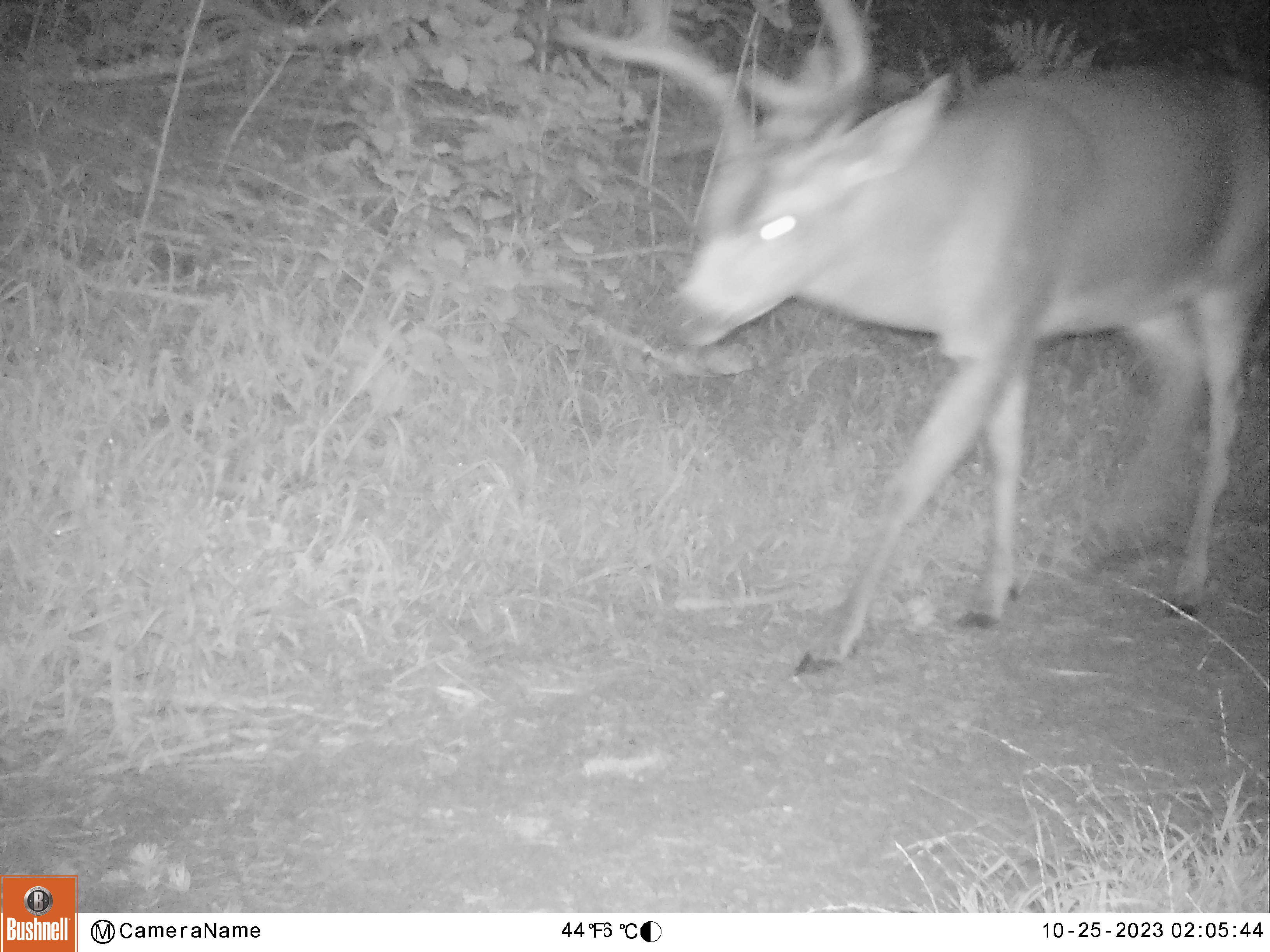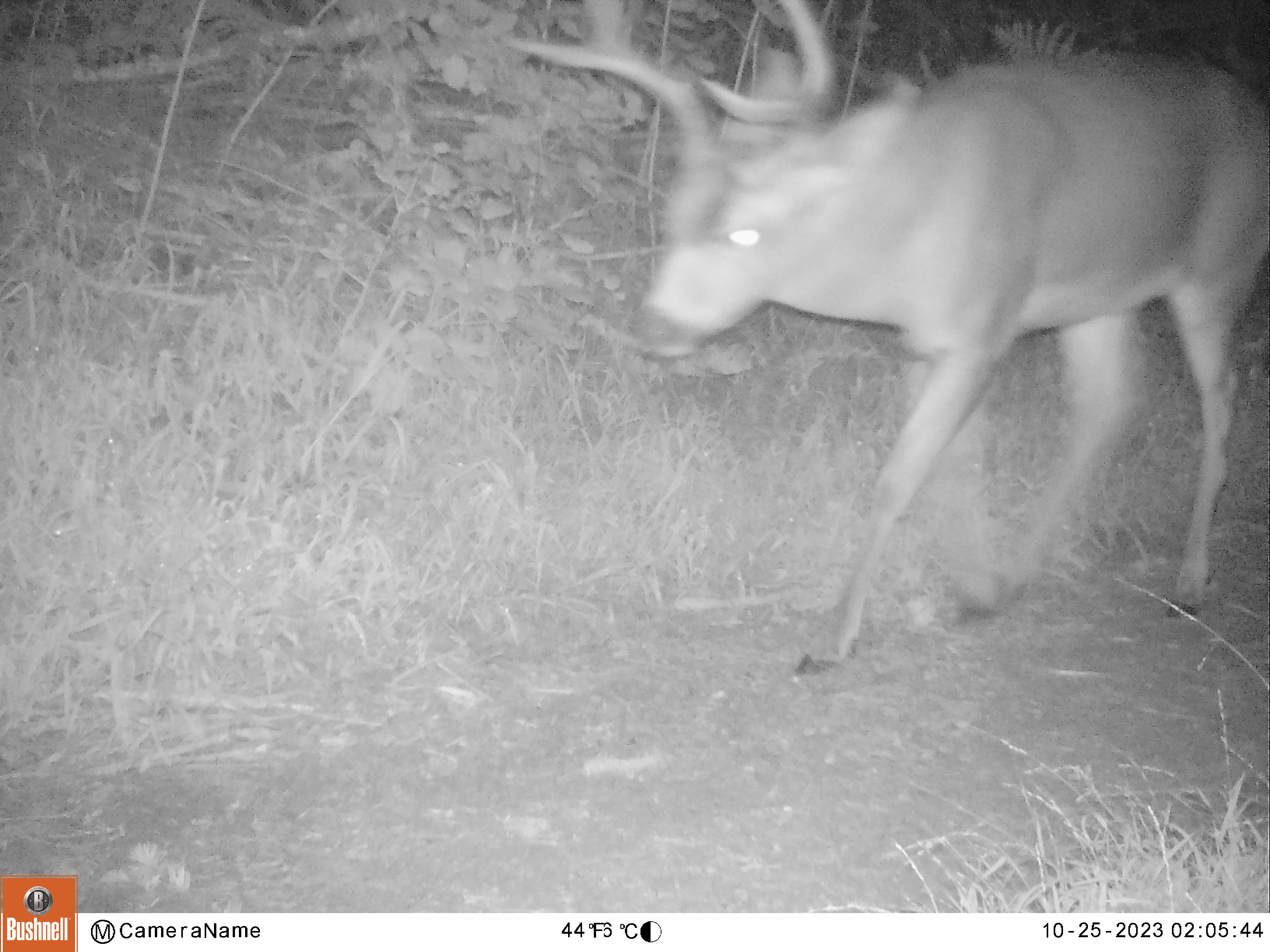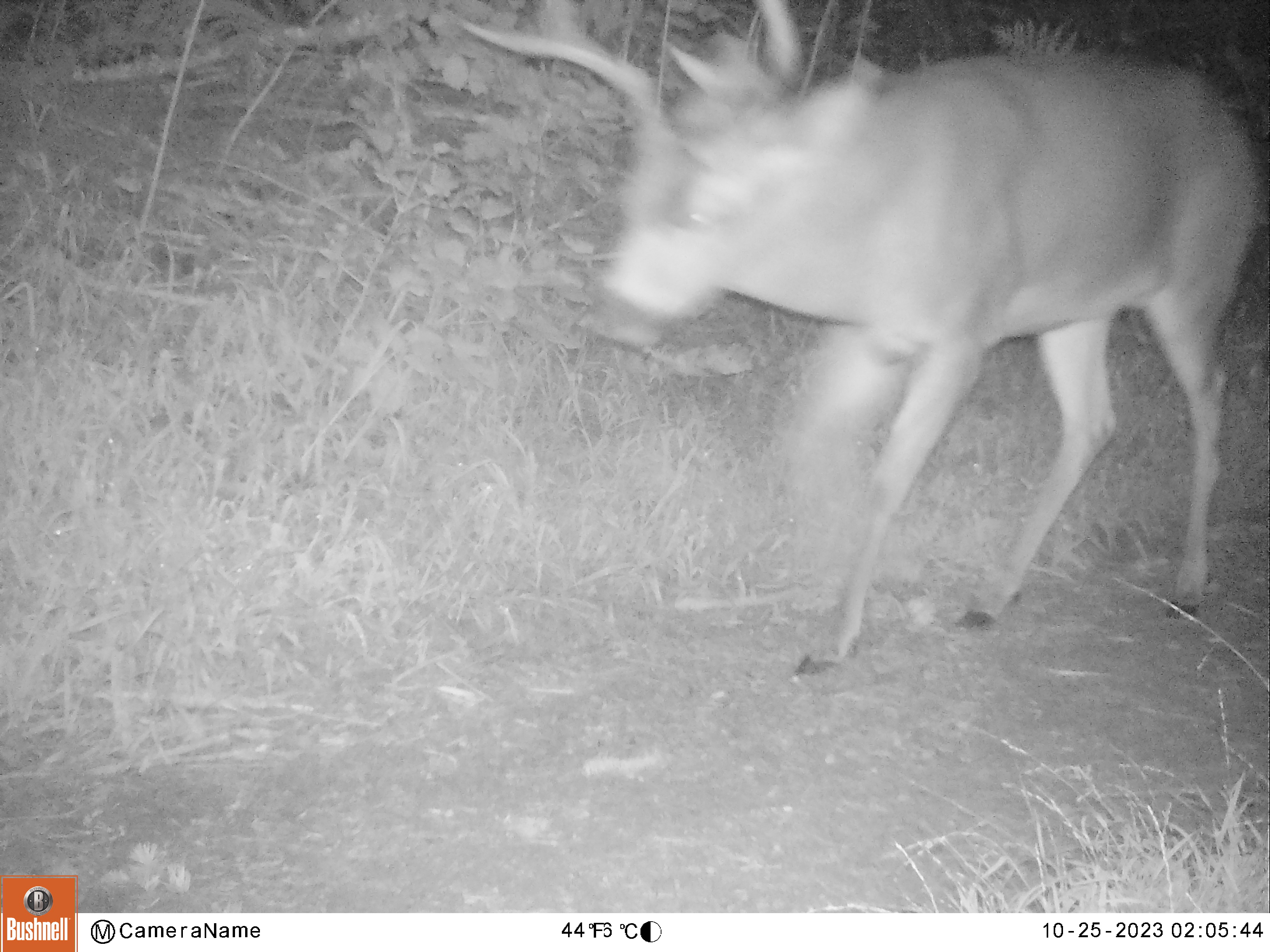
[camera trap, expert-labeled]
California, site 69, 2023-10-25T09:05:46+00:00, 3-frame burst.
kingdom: Animalia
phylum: Chordata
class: Mammalia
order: Artiodactyla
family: Cervidae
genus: Odocoileus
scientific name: Odocoileus hemionus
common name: mule deer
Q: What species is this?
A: Mule deer (Odocoileus hemionus).